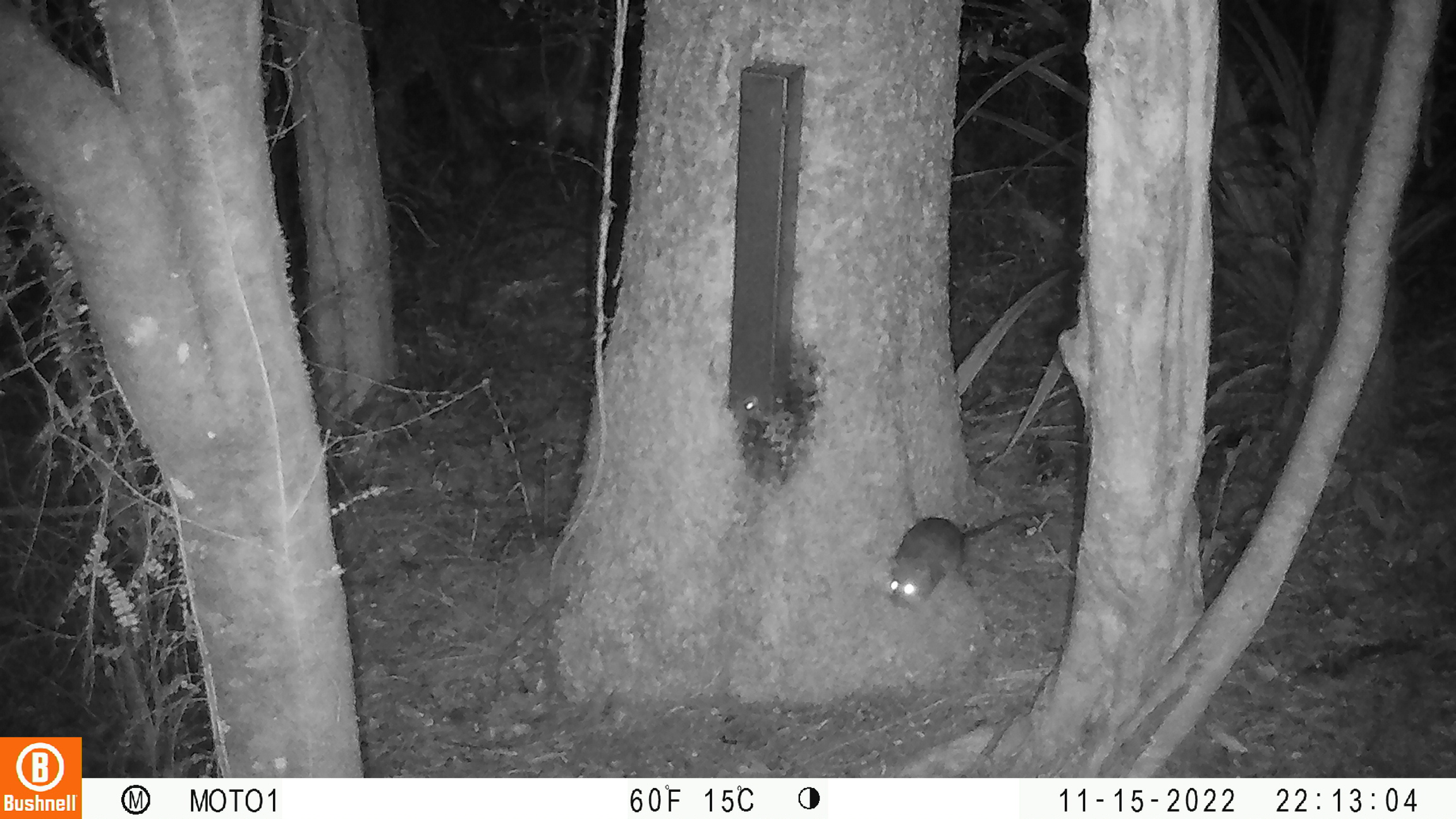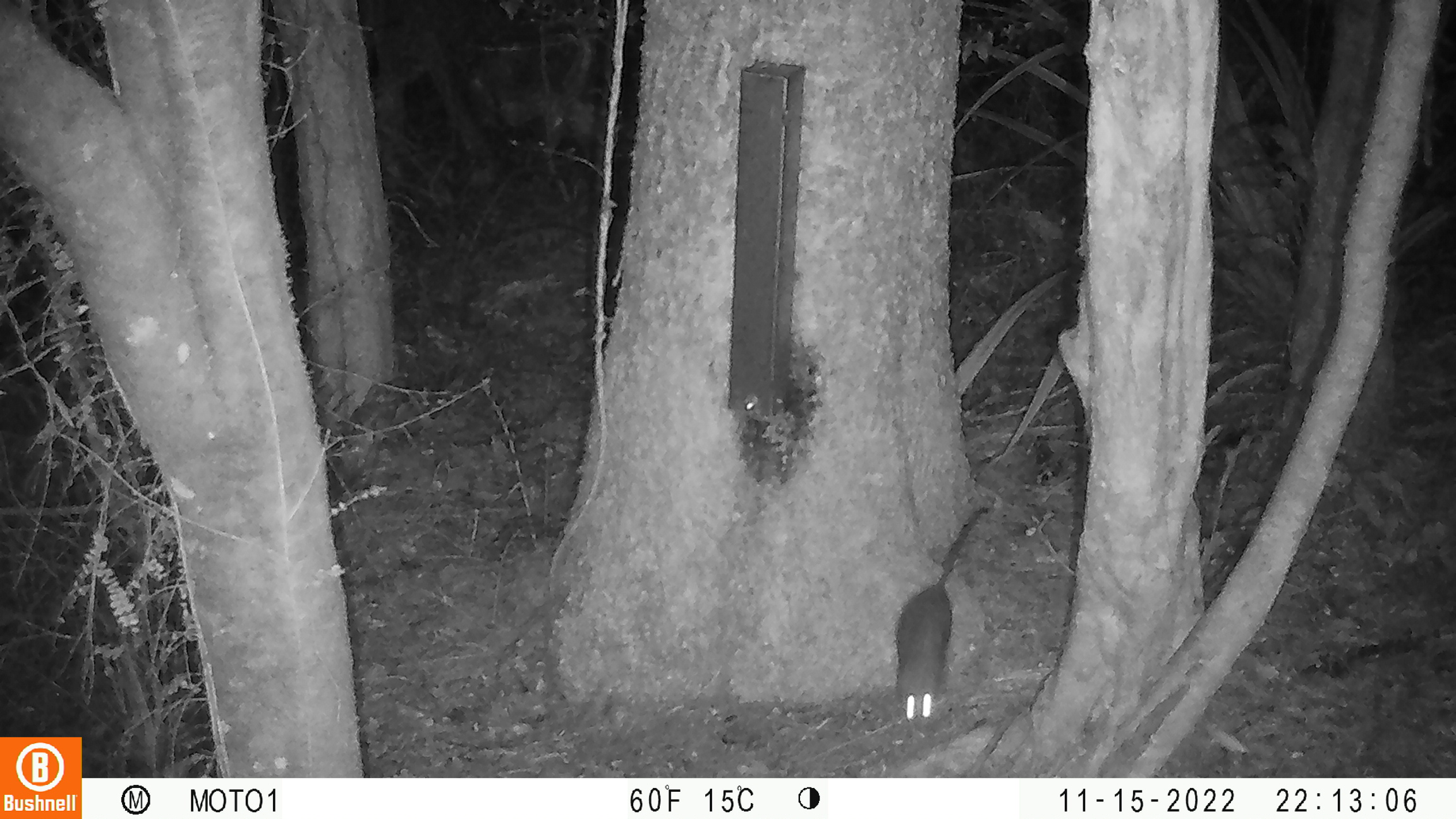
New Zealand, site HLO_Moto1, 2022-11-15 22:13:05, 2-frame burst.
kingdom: Animalia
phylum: Chordata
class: Mammalia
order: Rodentia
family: Muridae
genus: Rattus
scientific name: Rattus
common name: rat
Rat (Rattus).